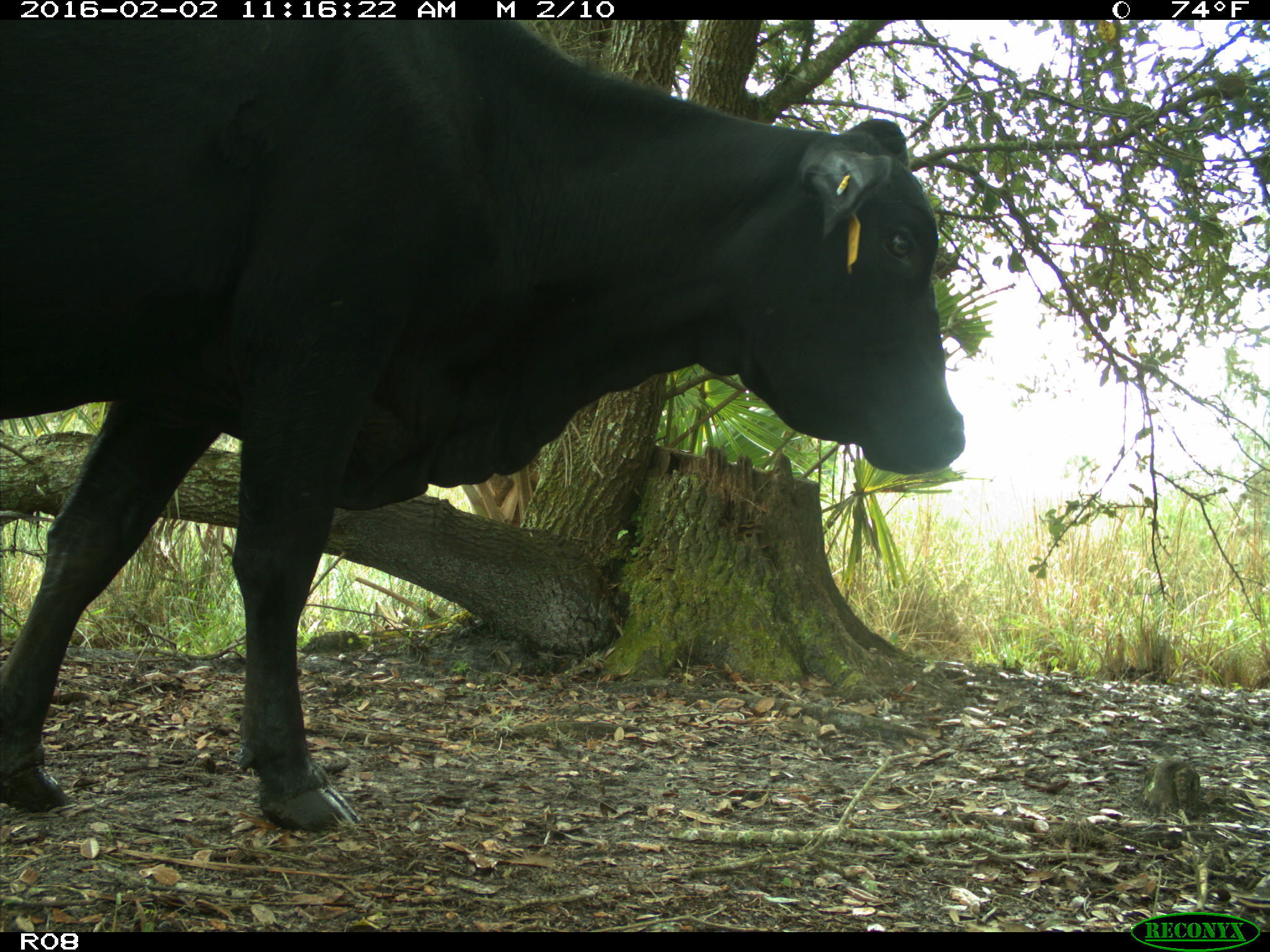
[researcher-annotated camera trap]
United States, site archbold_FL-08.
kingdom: Animalia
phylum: Chordata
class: Mammalia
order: Artiodactyla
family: Bovidae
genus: Bos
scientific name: Bos taurus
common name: domestic cow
Bos taurus (domestic cow).